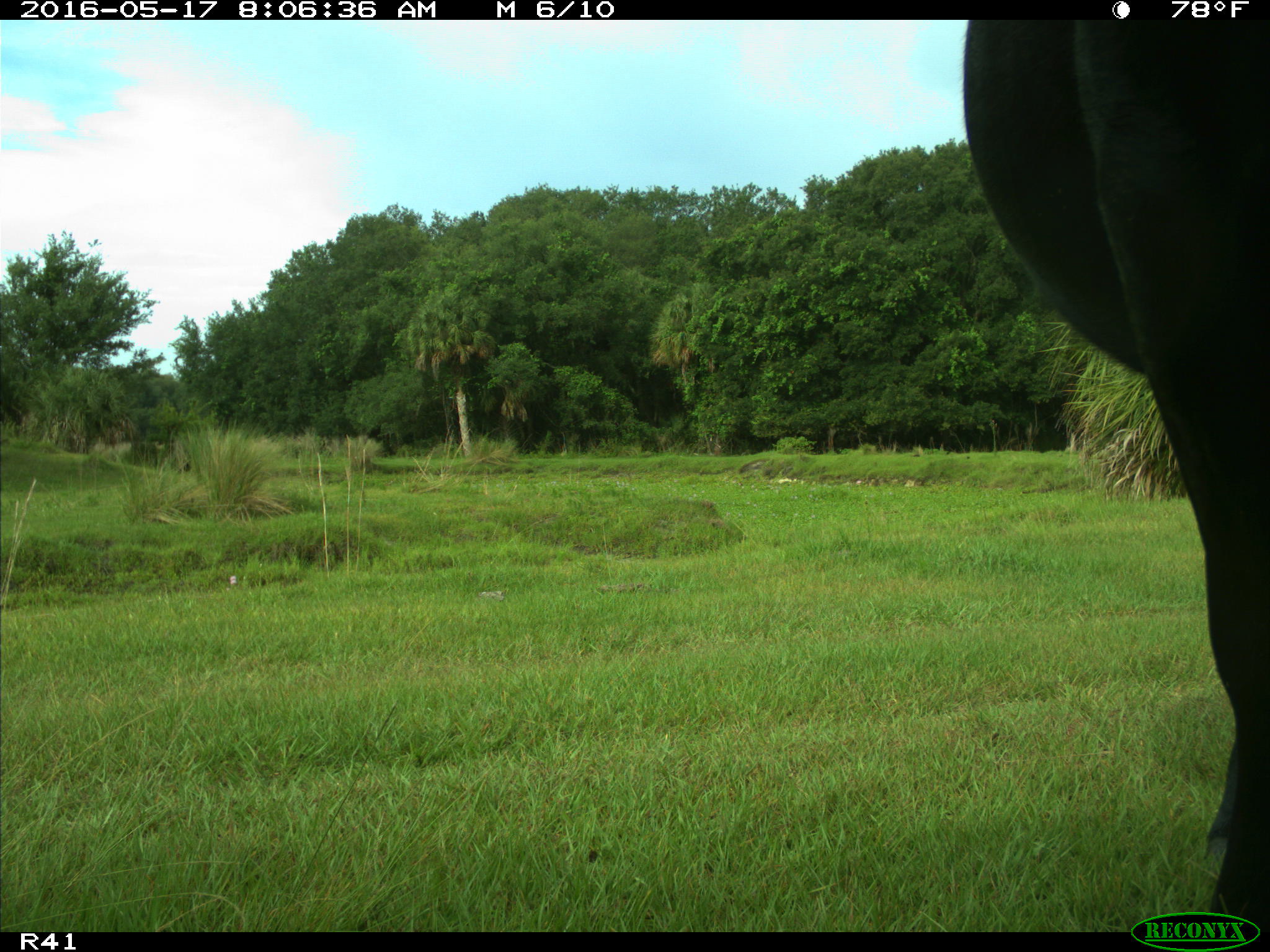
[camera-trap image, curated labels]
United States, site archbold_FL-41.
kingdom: Animalia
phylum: Chordata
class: Mammalia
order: Artiodactyla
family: Bovidae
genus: Bos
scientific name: Bos taurus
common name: domestic cow